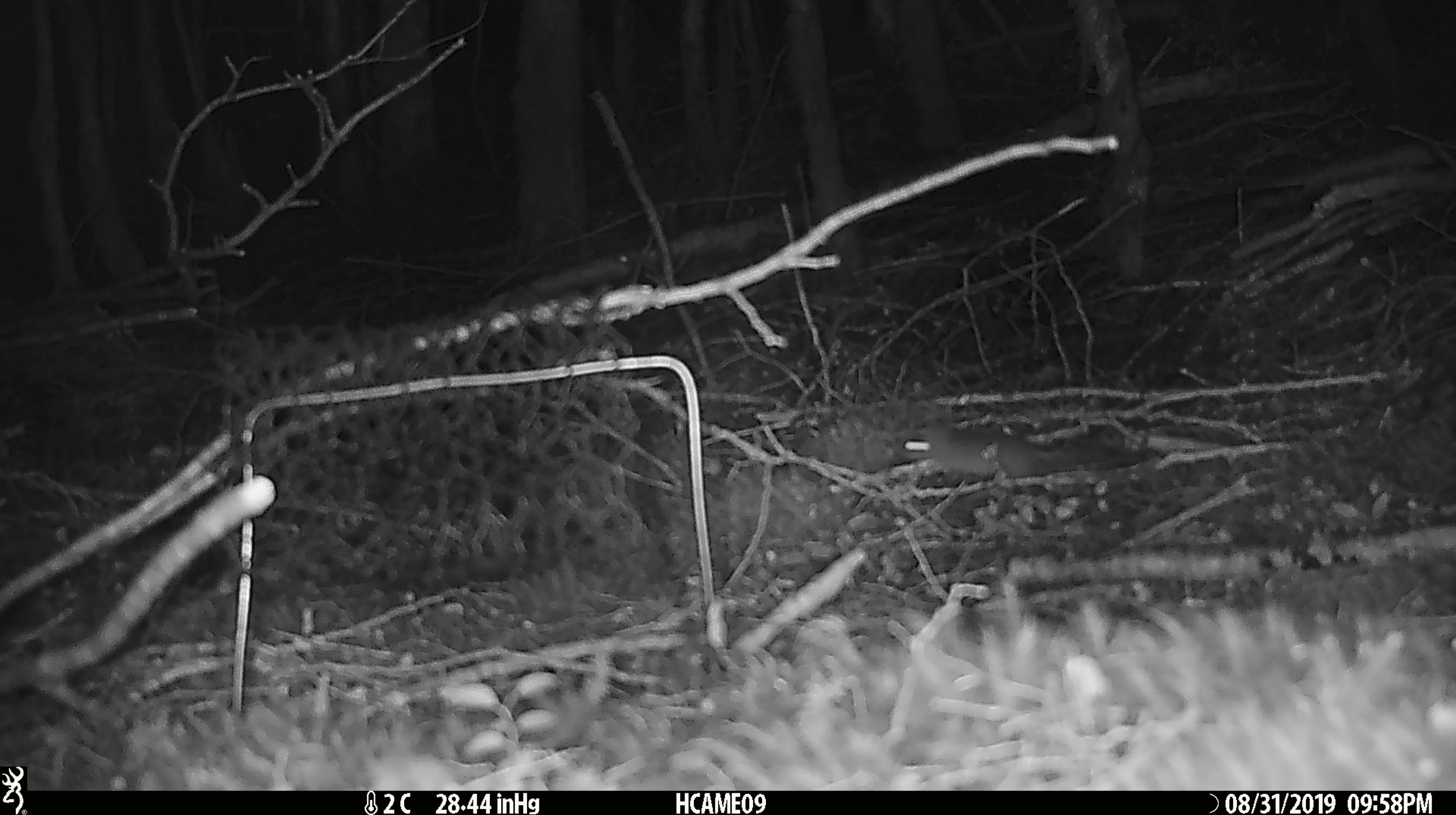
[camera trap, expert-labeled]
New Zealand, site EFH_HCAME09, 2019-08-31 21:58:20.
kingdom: Animalia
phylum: Chordata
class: Mammalia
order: Rodentia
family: Muridae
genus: Mus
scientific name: Mus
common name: mouse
Mouse (Mus).